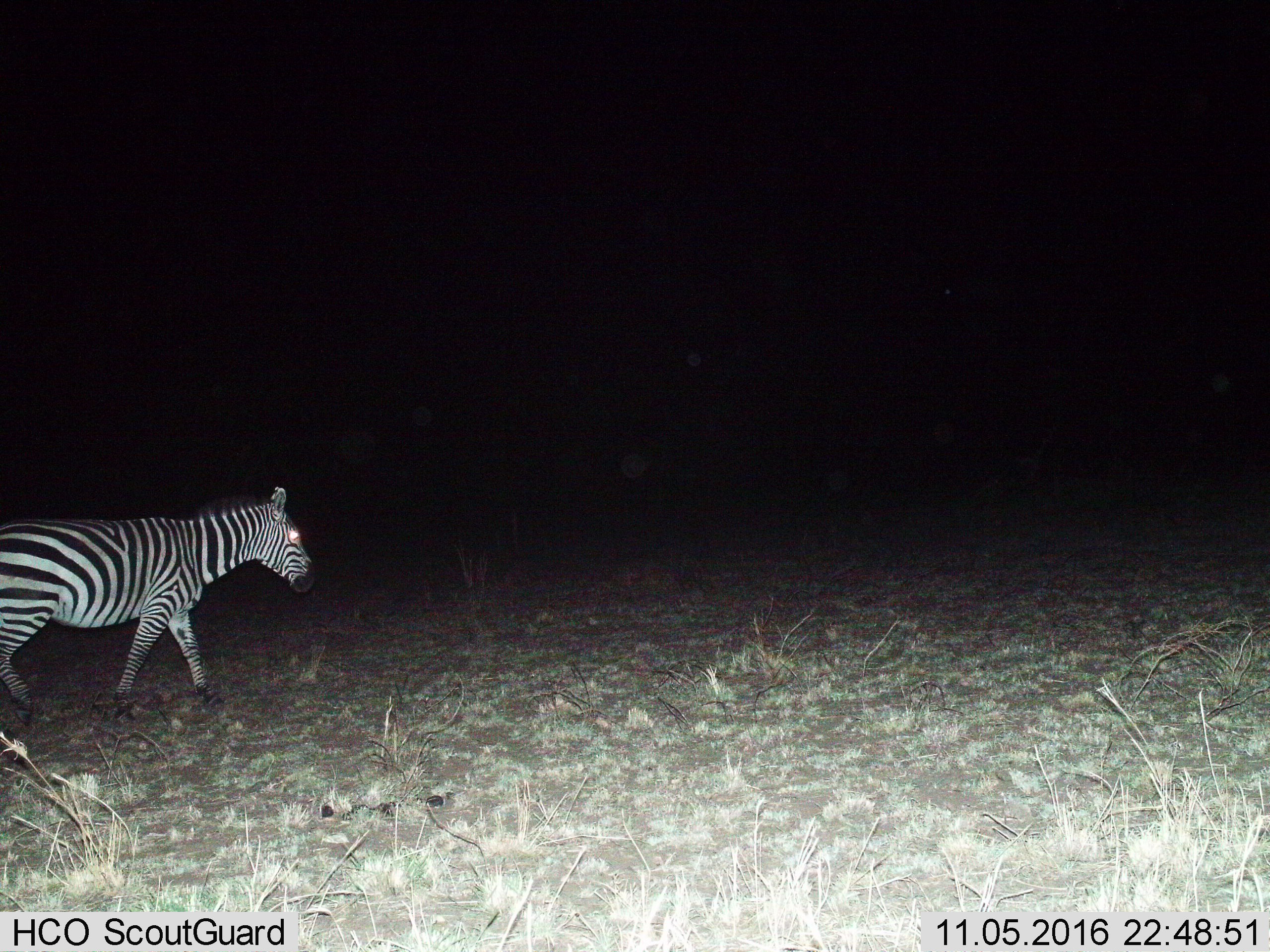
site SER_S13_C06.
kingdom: Animalia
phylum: Chordata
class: Mammalia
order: Perissodactyla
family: Equidae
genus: Equus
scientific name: Equus quagga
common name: plains zebra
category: zebraplains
Zebraplains (plains zebra) (Equus quagga), count 1. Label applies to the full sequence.